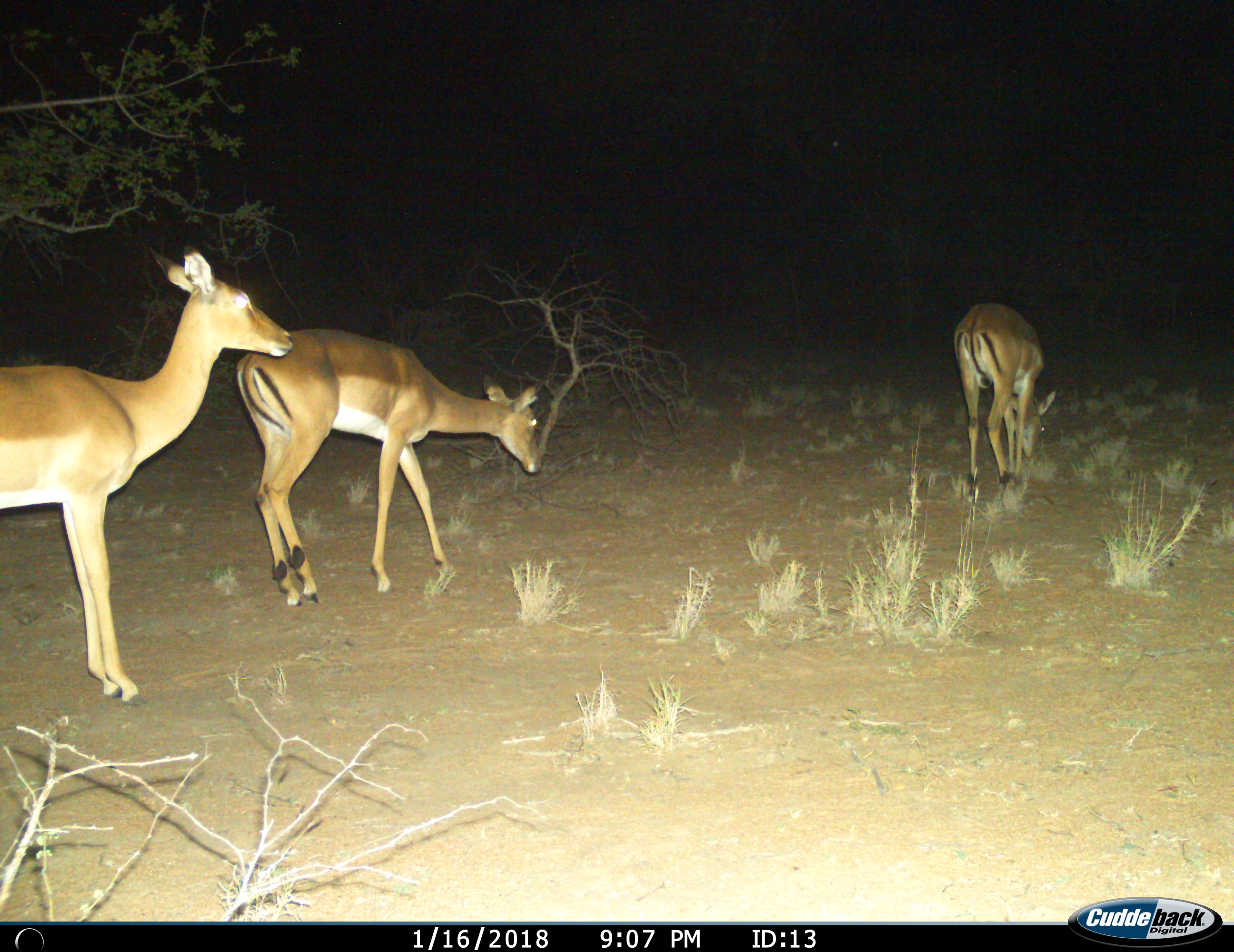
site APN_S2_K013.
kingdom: Animalia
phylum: Chordata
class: Mammalia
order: Artiodactyla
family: Bovidae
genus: Aepyceros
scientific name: Aepyceros melampus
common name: impala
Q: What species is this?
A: Impala (Aepyceros melampus).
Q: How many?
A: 3.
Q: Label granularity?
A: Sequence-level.